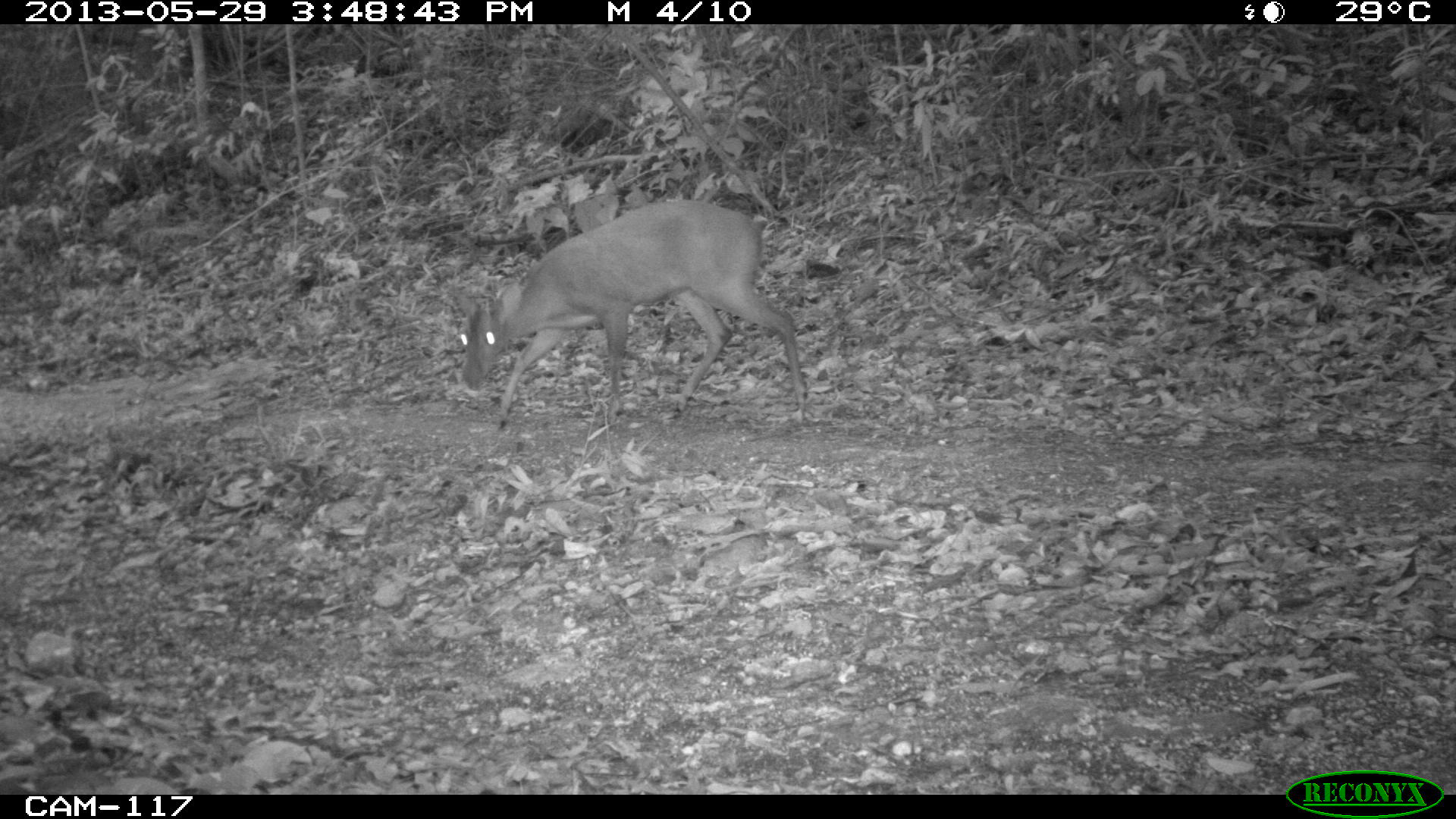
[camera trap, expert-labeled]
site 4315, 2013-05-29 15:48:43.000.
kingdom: Animalia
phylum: Chordata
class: Mammalia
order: Artiodactyla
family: Cervidae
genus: Mazama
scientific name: Mazama temama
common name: central american red brocket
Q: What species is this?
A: Mazama temama (central american red brocket).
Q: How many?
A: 1.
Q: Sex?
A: Male.